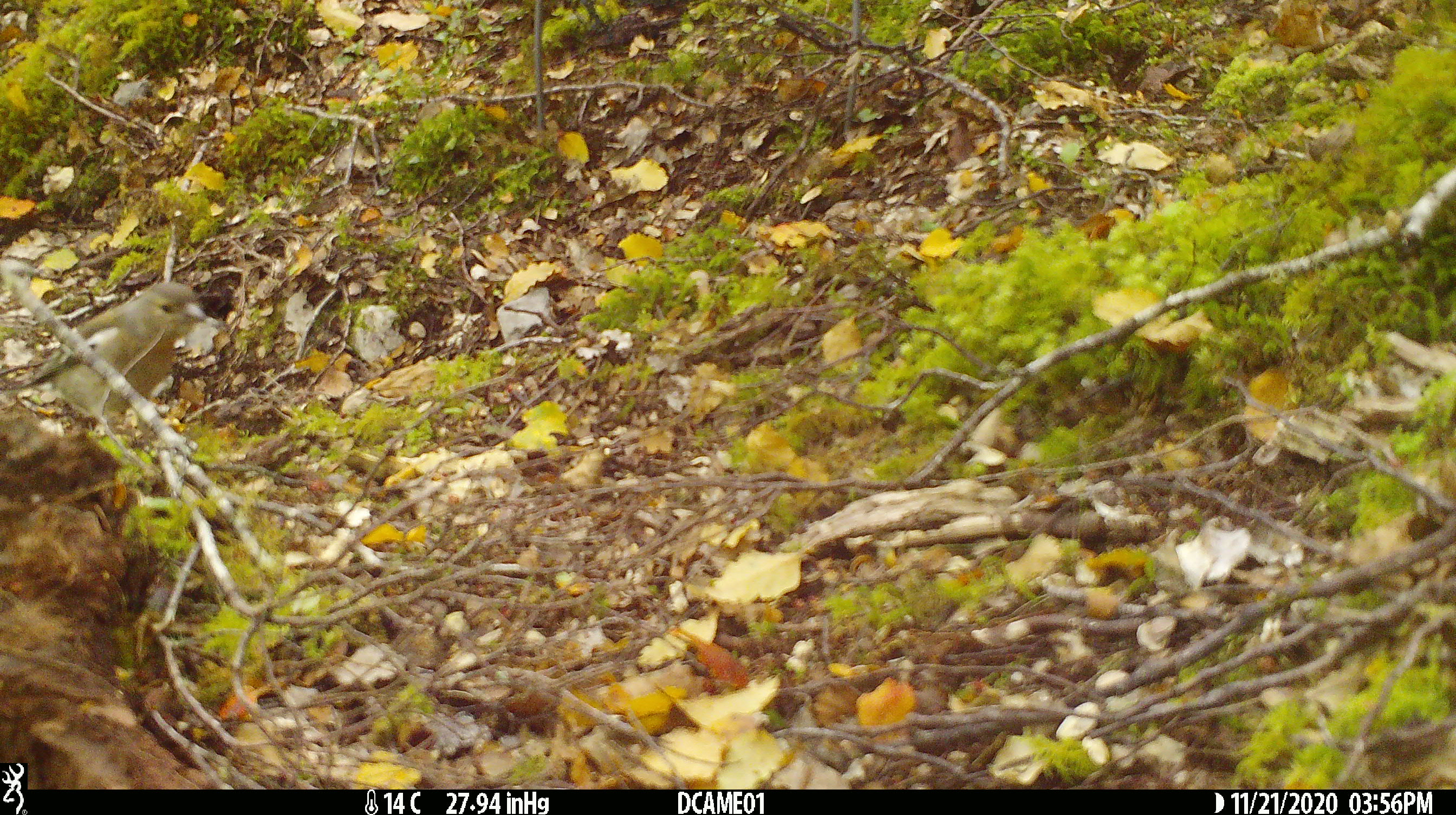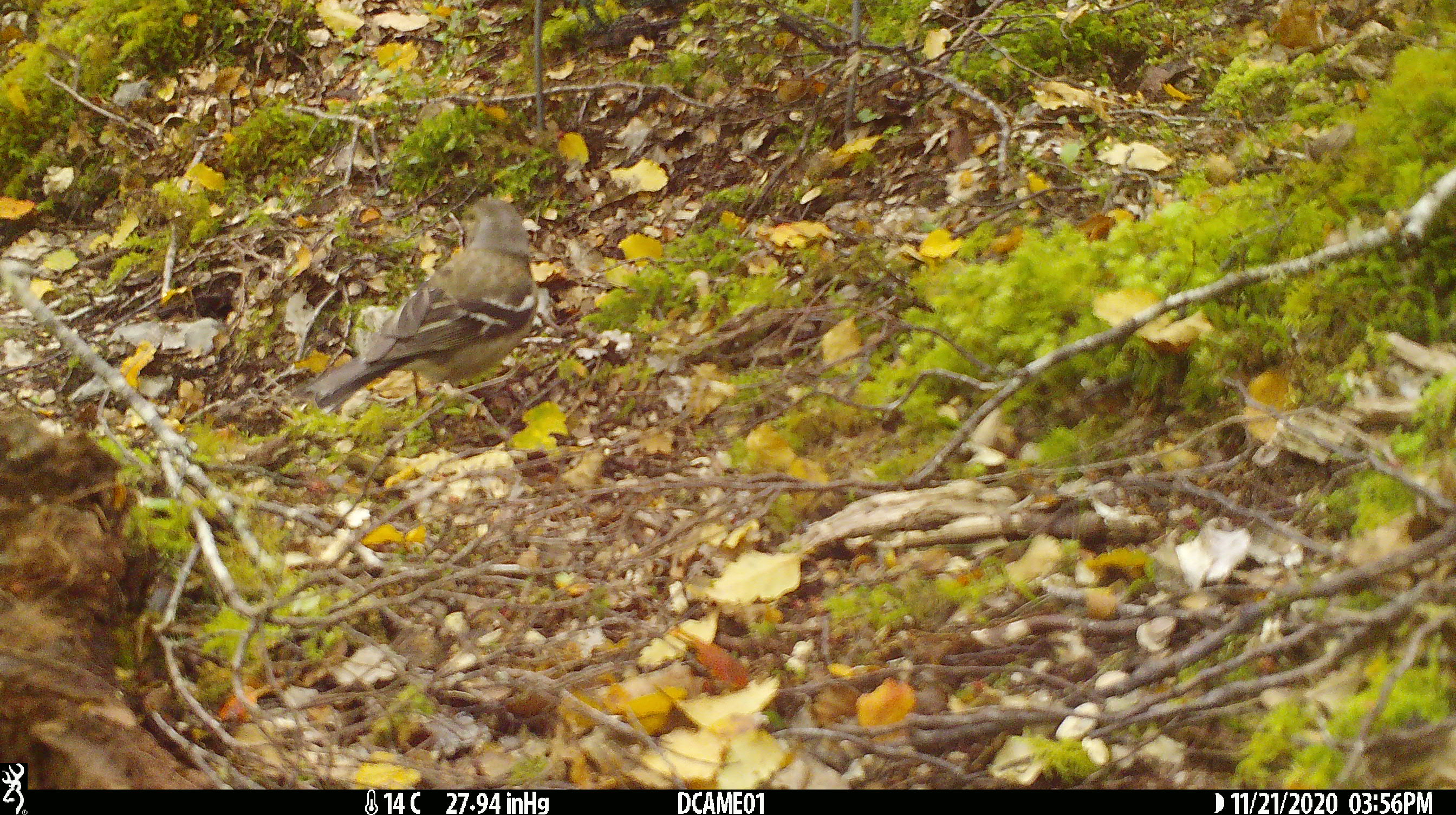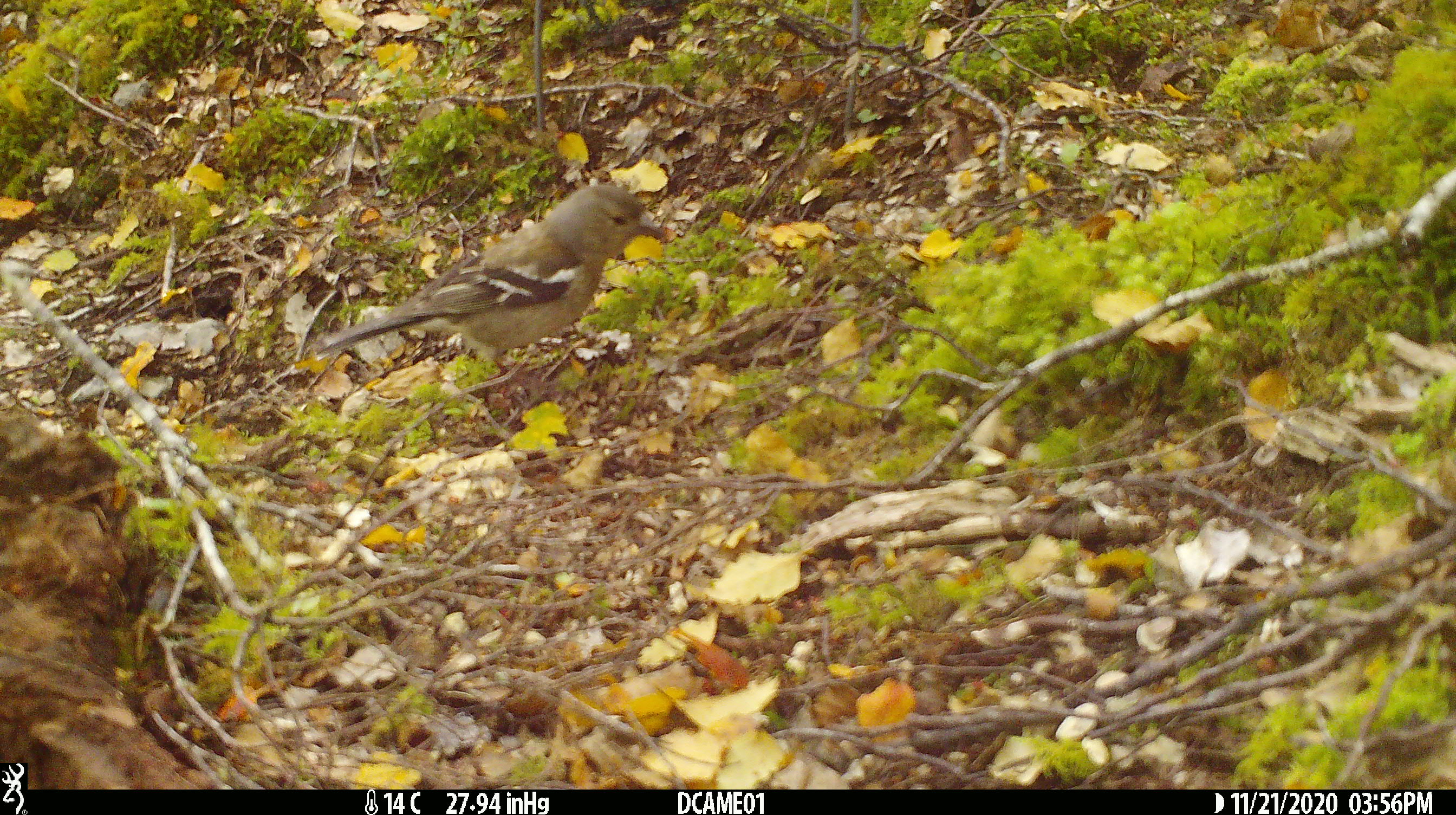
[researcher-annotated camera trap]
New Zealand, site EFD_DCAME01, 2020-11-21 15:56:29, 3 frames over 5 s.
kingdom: Animalia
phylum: Chordata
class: Aves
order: Passeriformes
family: Fringillidae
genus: Fringilla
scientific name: Fringilla coelebs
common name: common chaffinch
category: chaffinch